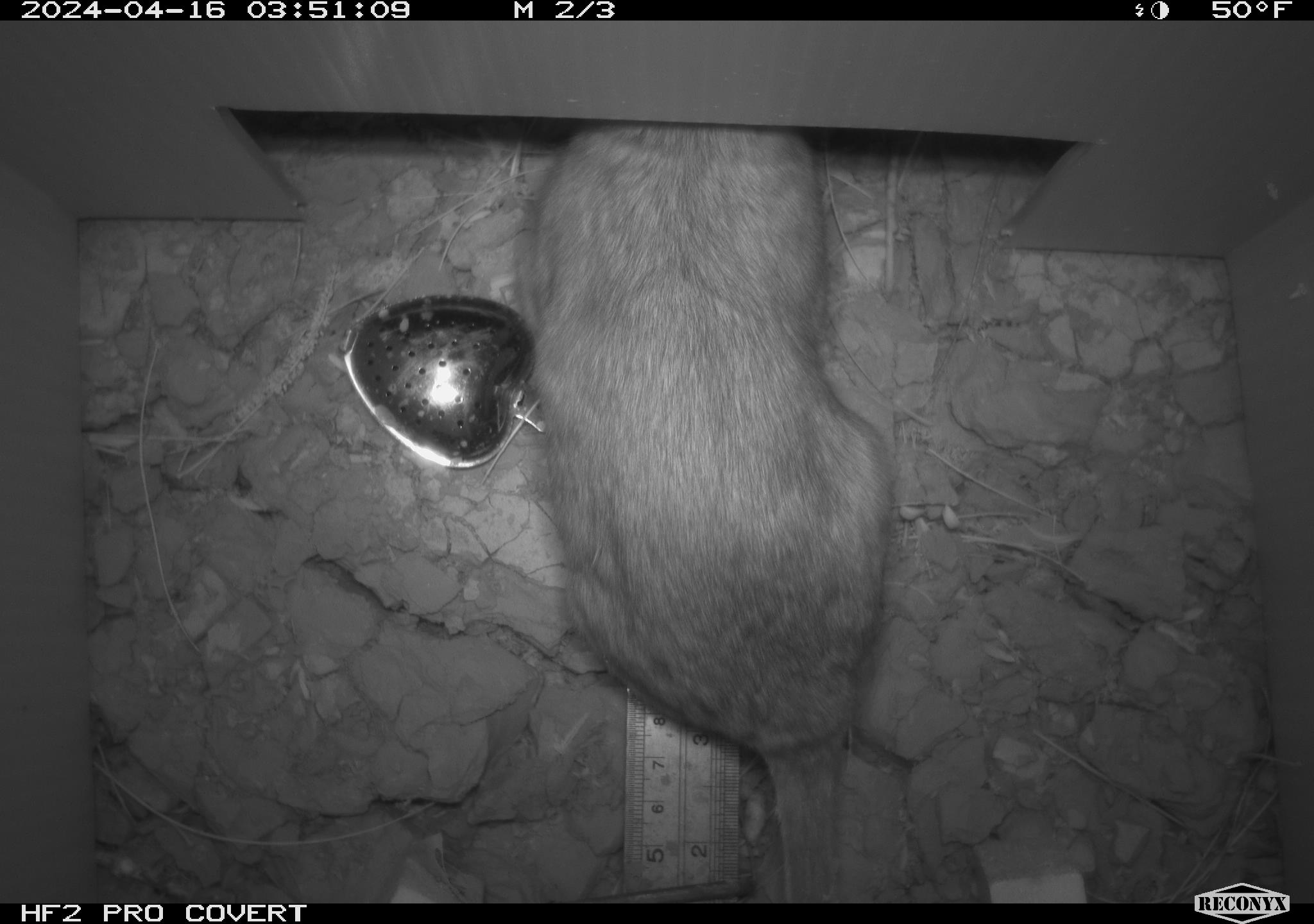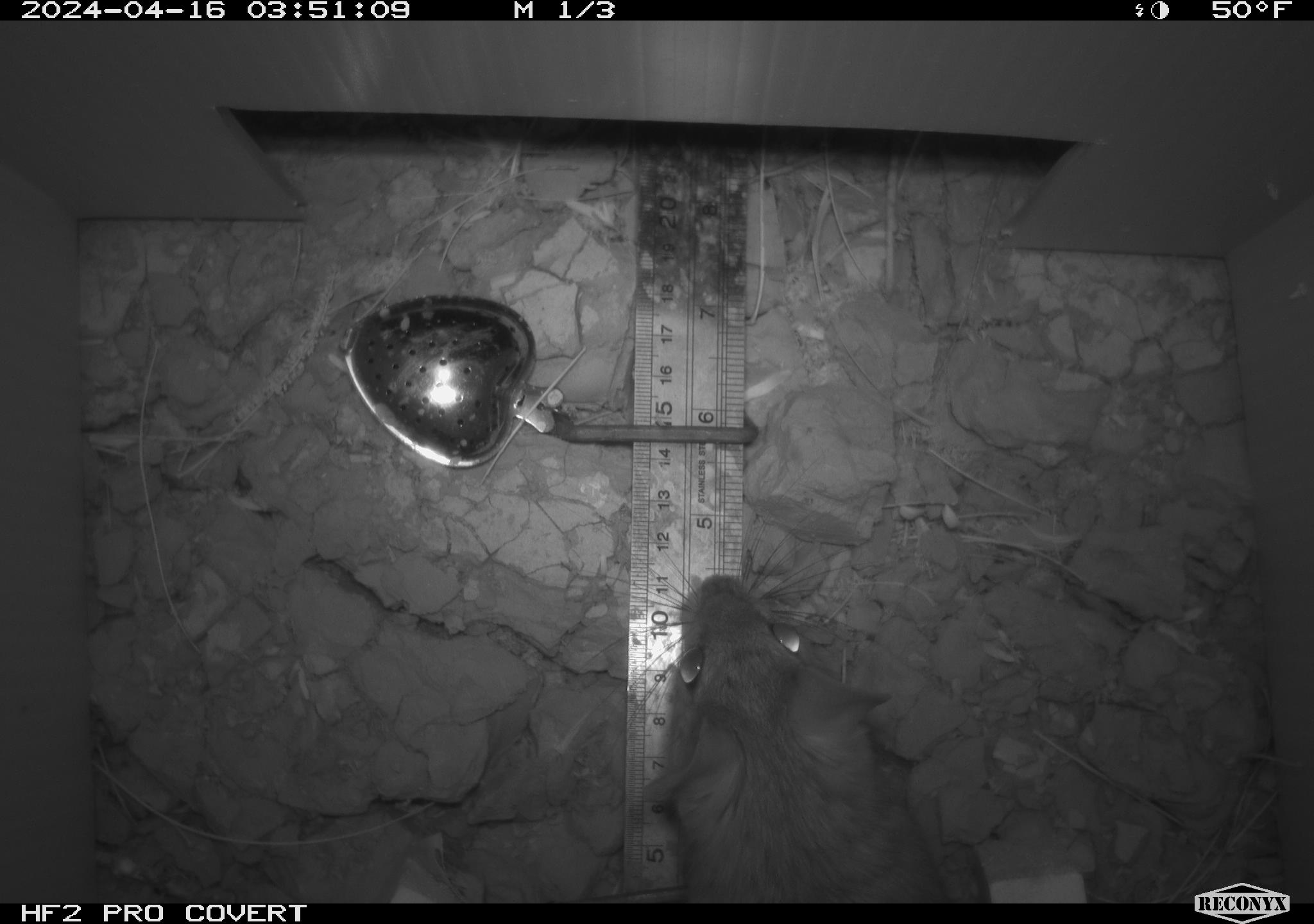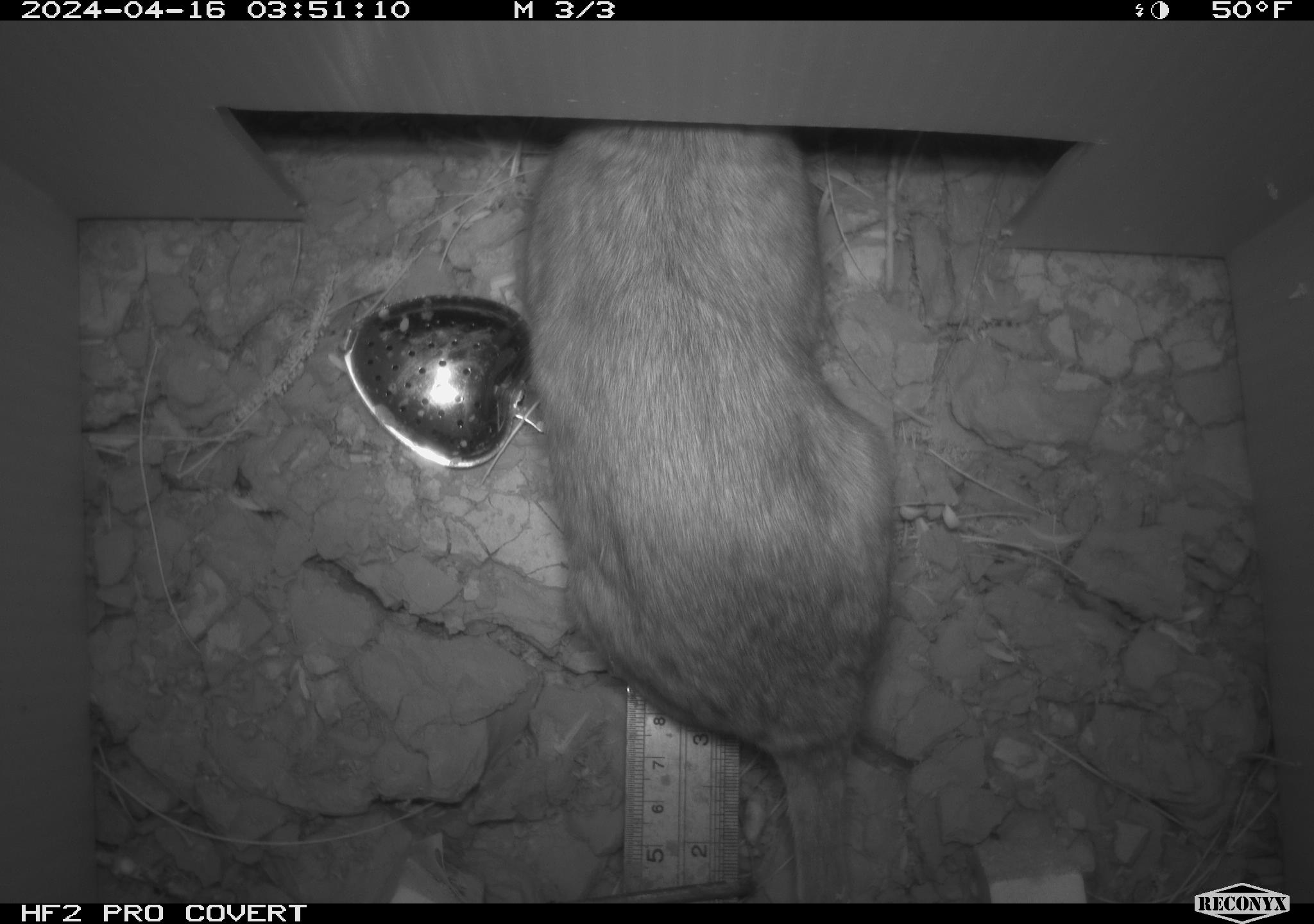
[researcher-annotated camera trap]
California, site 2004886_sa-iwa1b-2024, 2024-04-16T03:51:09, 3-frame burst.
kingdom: Animalia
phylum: Chordata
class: Mammalia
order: Rodentia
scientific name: Rodentia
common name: woodrat or rat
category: woodrat or rat species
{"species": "woodrat or rat species (woodrat or rat) (Rodentia)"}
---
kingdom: Animalia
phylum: Chordata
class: Mammalia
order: Rodentia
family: Cricetidae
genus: Neotoma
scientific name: Neotoma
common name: pack rat or woodrat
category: neotoma species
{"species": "neotoma species (pack rat or woodrat) (Neotoma)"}